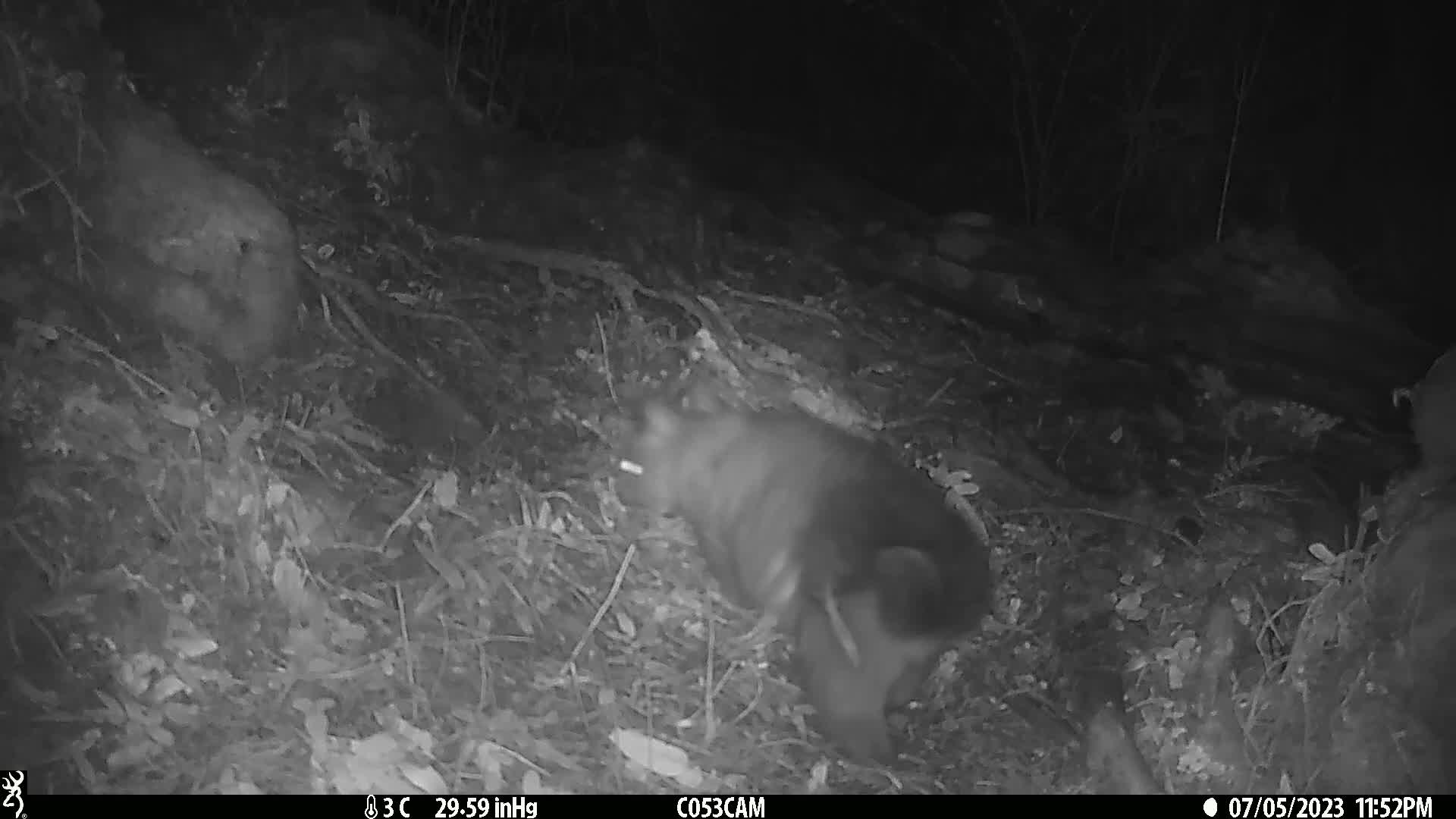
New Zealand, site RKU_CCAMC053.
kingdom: Animalia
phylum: Chordata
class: Mammalia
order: Diprotodontia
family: Phalangeridae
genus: Trichosurus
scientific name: Trichosurus vulpecula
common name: common brushtail possum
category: possum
Possum (common brushtail possum) (Trichosurus vulpecula).